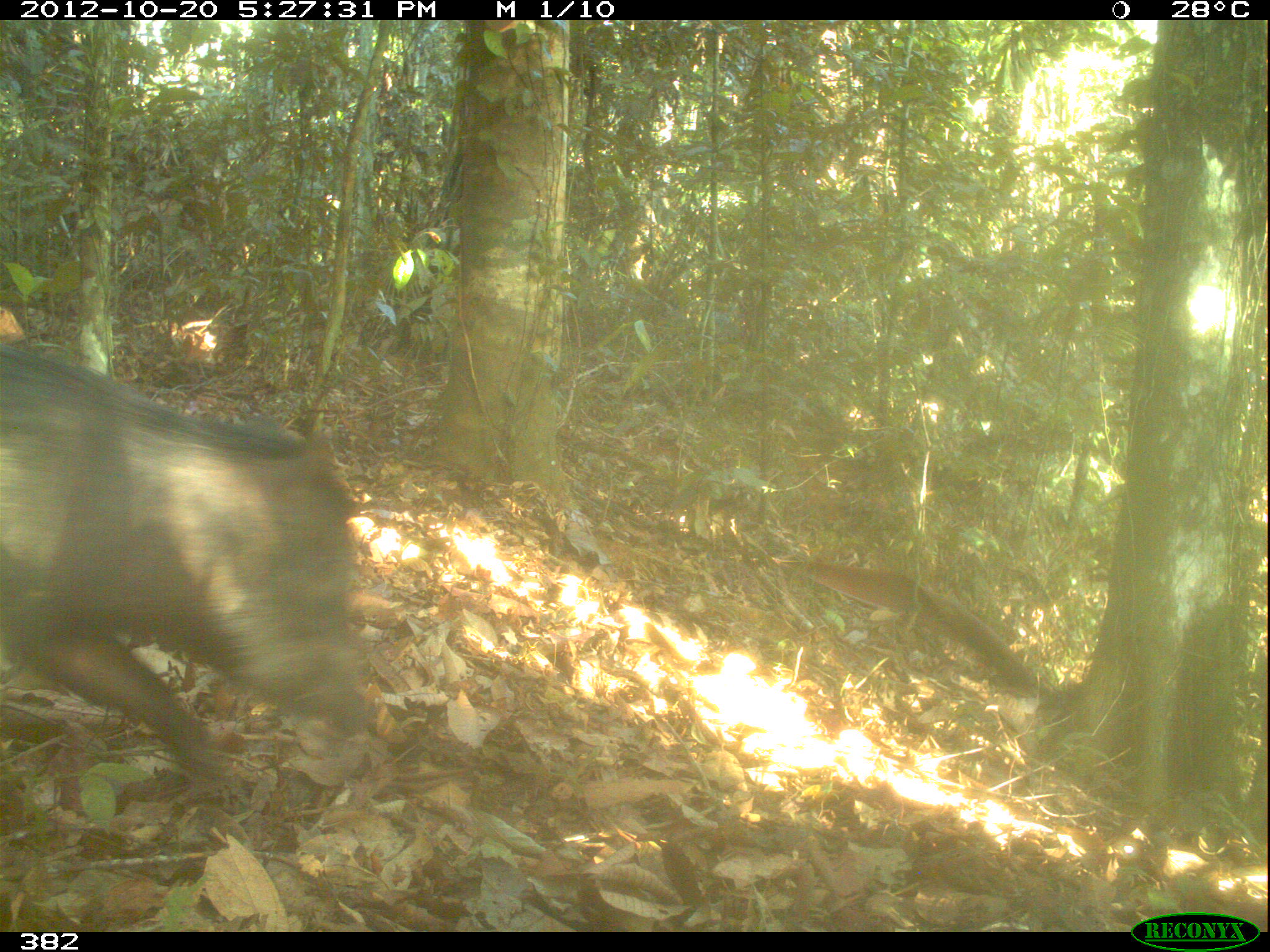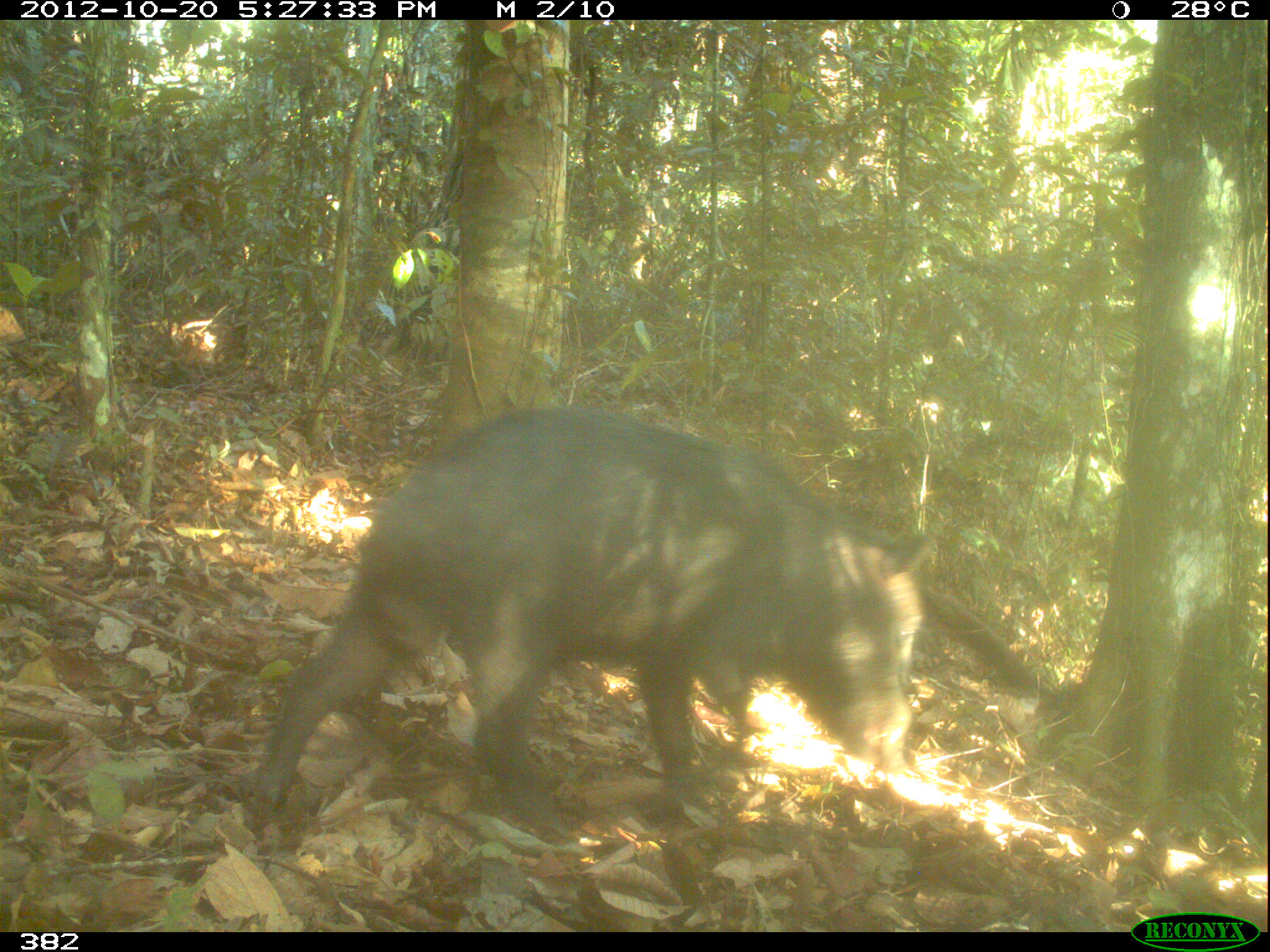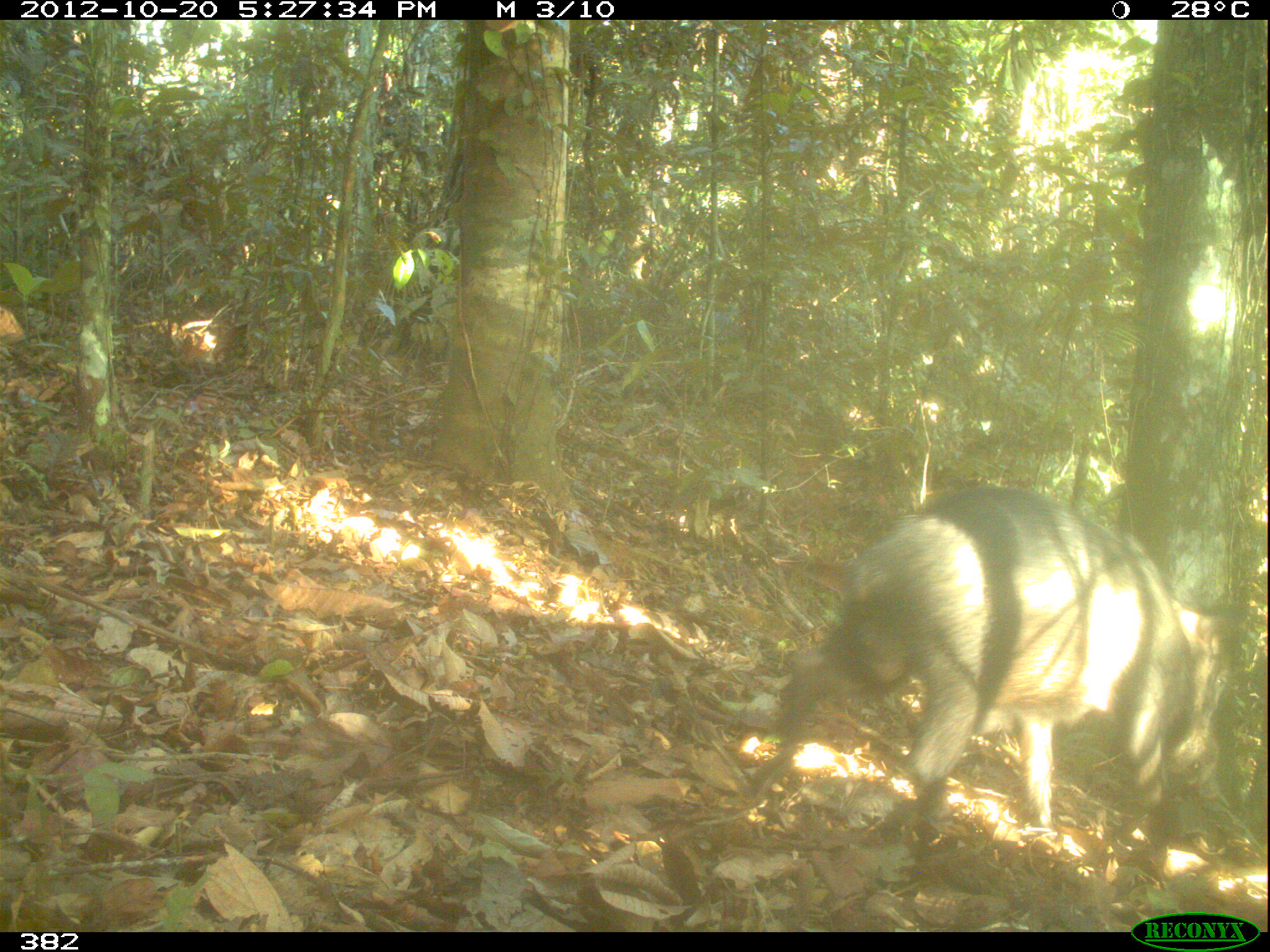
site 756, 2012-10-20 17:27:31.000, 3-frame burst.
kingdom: Animalia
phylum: Chordata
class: Mammalia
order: Artiodactyla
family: Tayassuidae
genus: Tayassu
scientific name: Tayassu pecari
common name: white-lipped peccary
Tayassu pecari (white-lipped peccary).